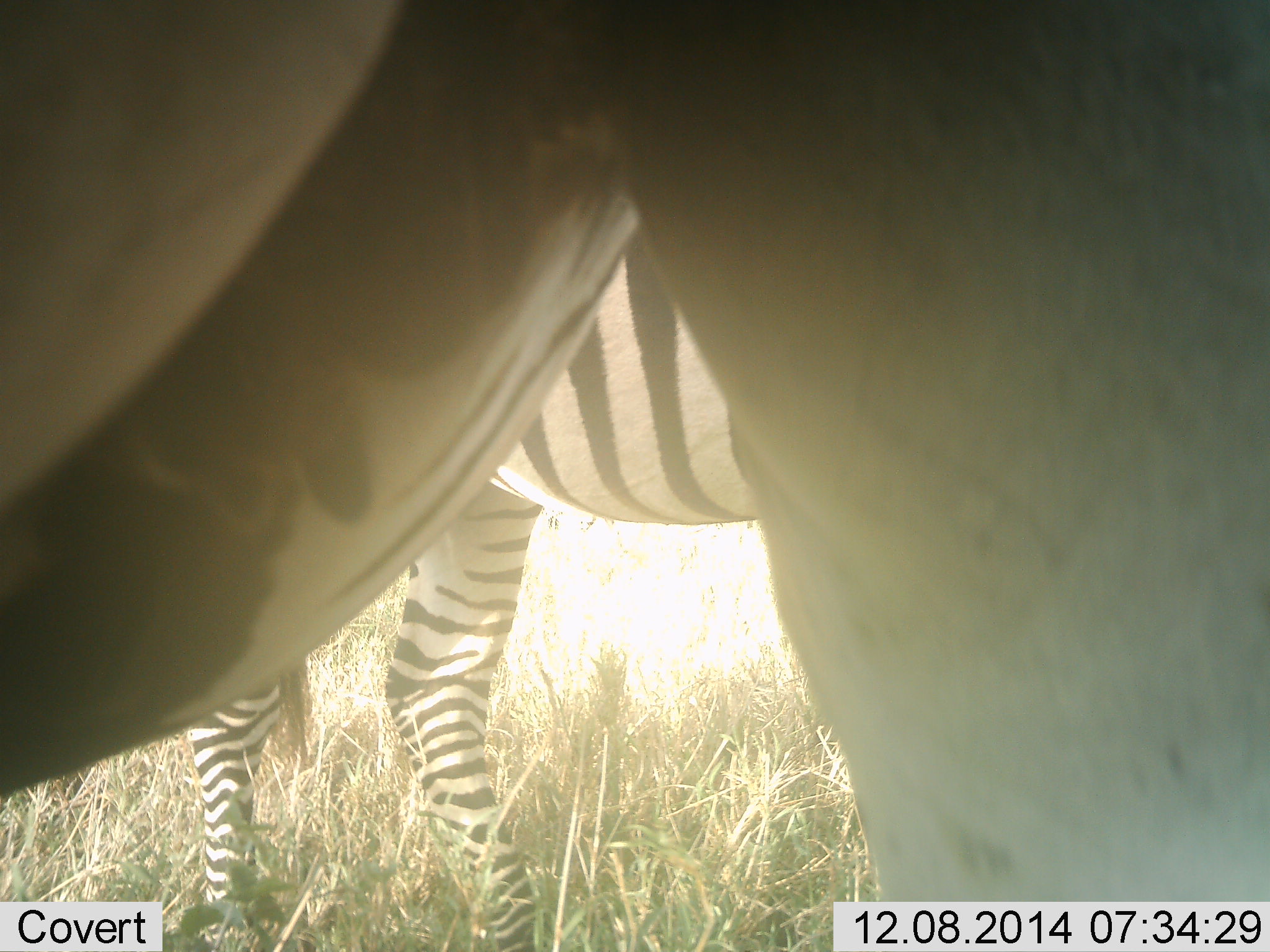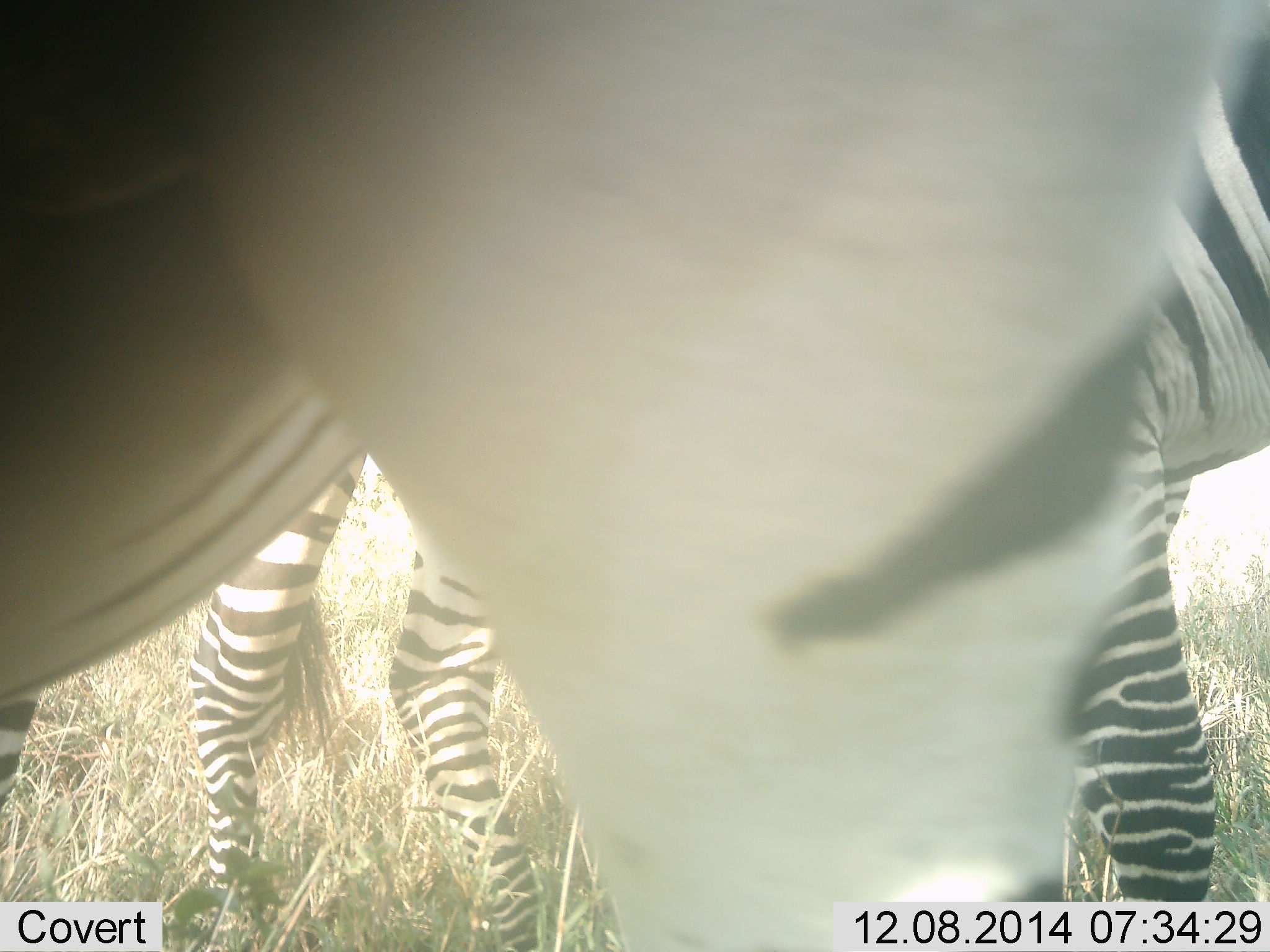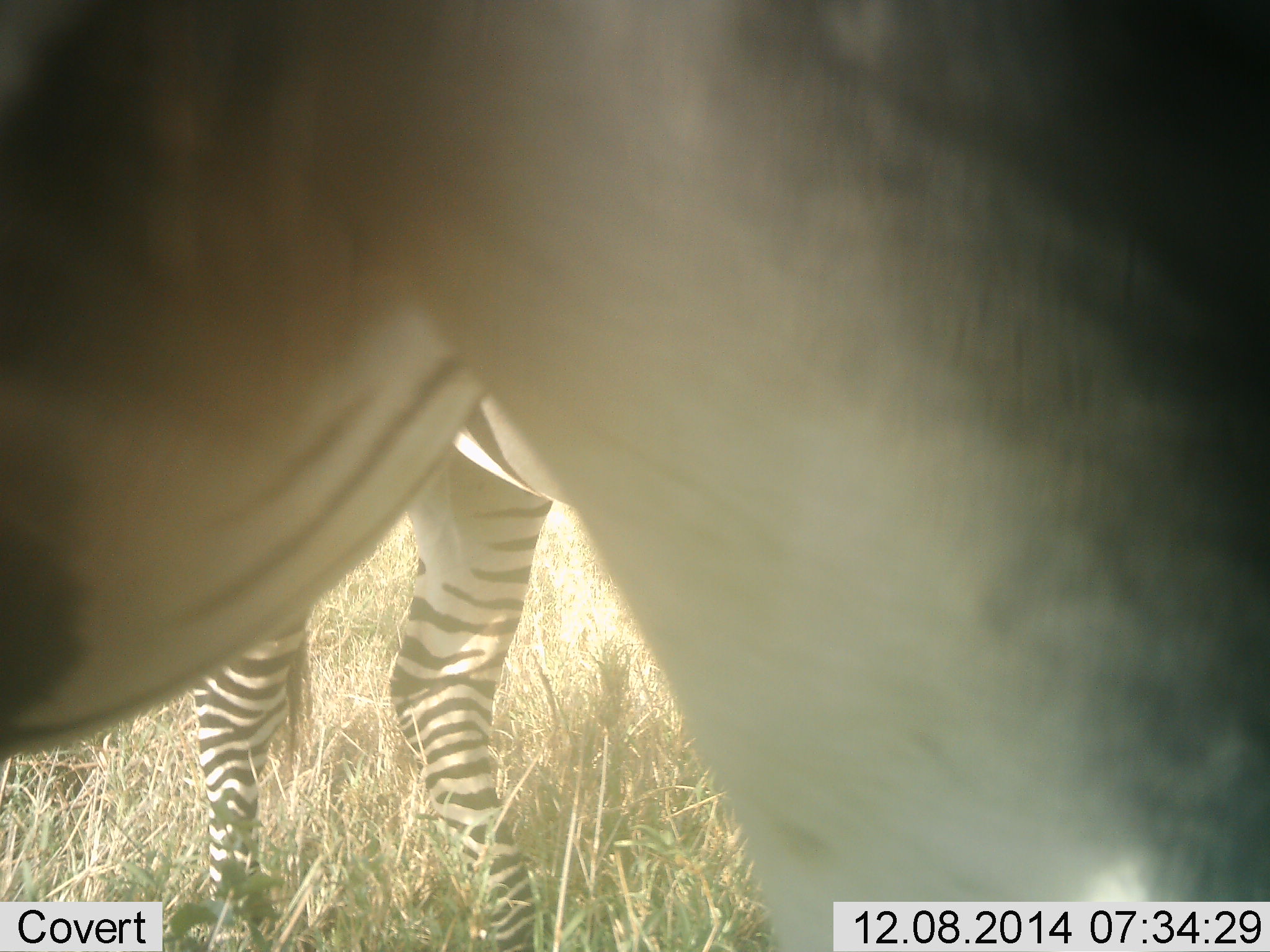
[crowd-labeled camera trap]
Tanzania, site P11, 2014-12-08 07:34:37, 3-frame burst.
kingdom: Animalia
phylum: Chordata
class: Mammalia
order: Perissodactyla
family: Equidae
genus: Equus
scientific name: Equus quagga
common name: plains zebra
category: zebra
Zebra (plains zebra) (Equus quagga), count 2. Behavior (volunteer vote fractions): standing 80%, resting 0%, moving 40%, interacting 0%. Young present (vote fraction): 0%. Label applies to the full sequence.